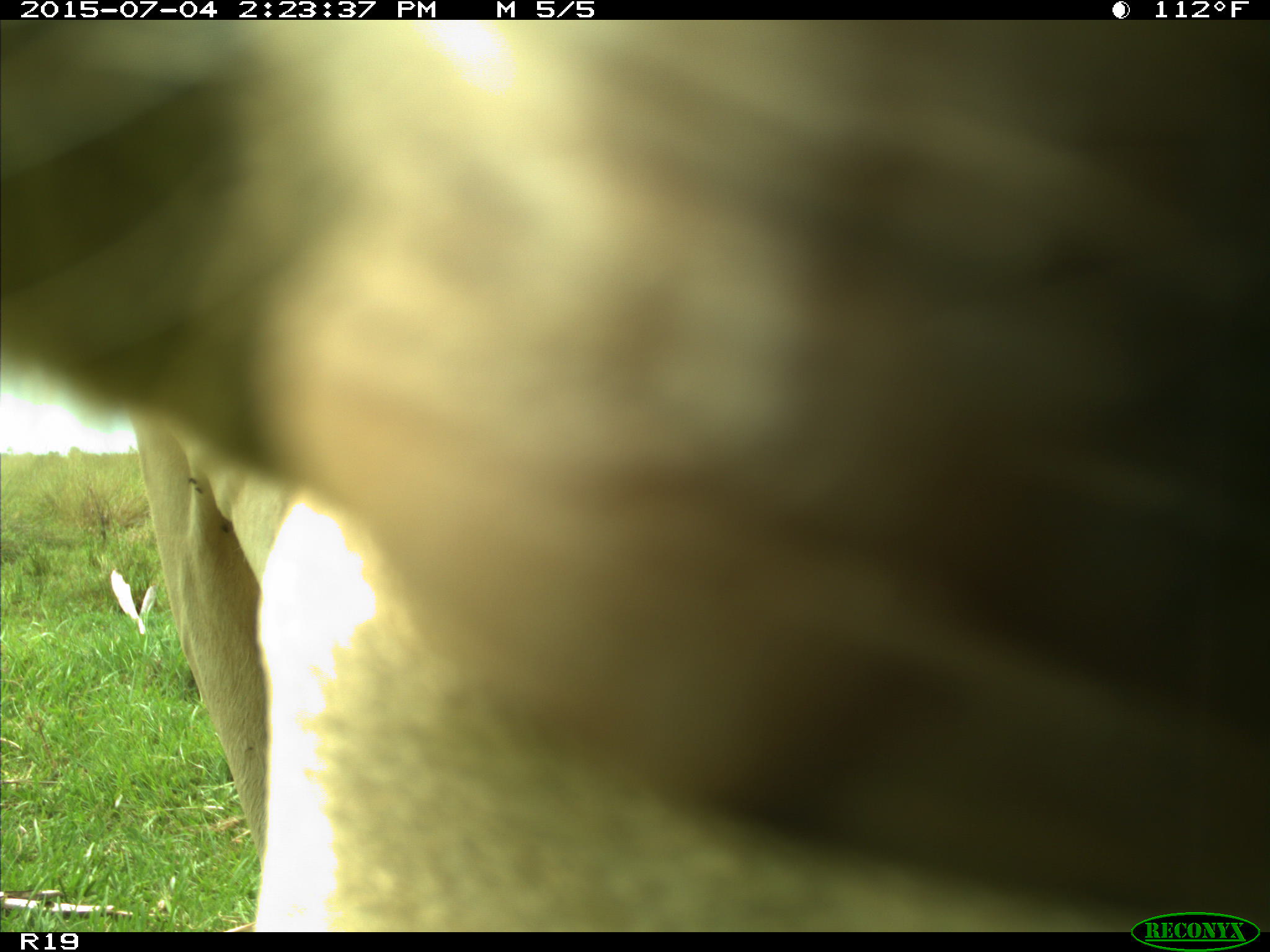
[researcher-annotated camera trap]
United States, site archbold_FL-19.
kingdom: Animalia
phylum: Chordata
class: Mammalia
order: Artiodactyla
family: Bovidae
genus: Bos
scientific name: Bos taurus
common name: domestic cow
Bos taurus (domestic cow).